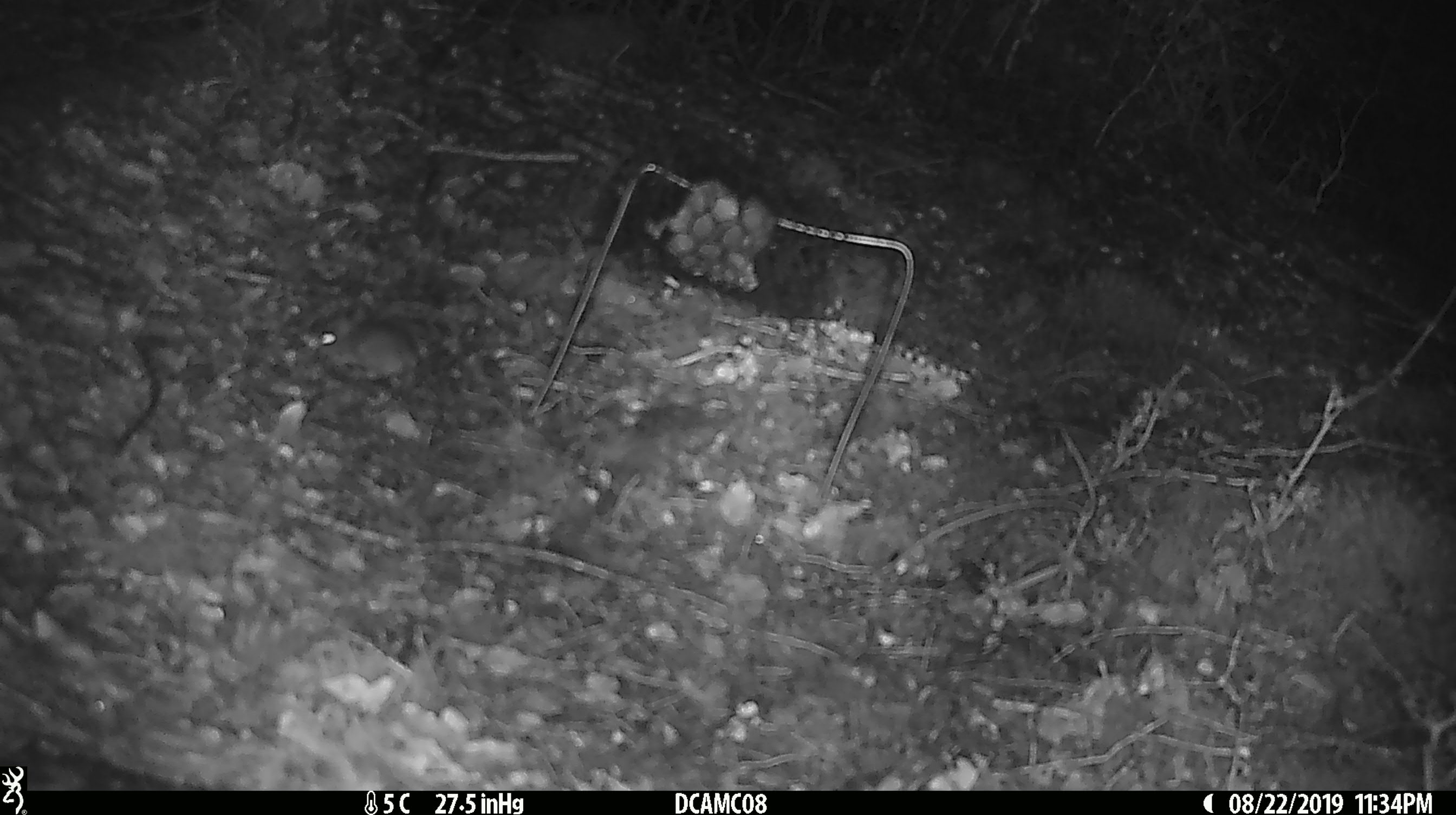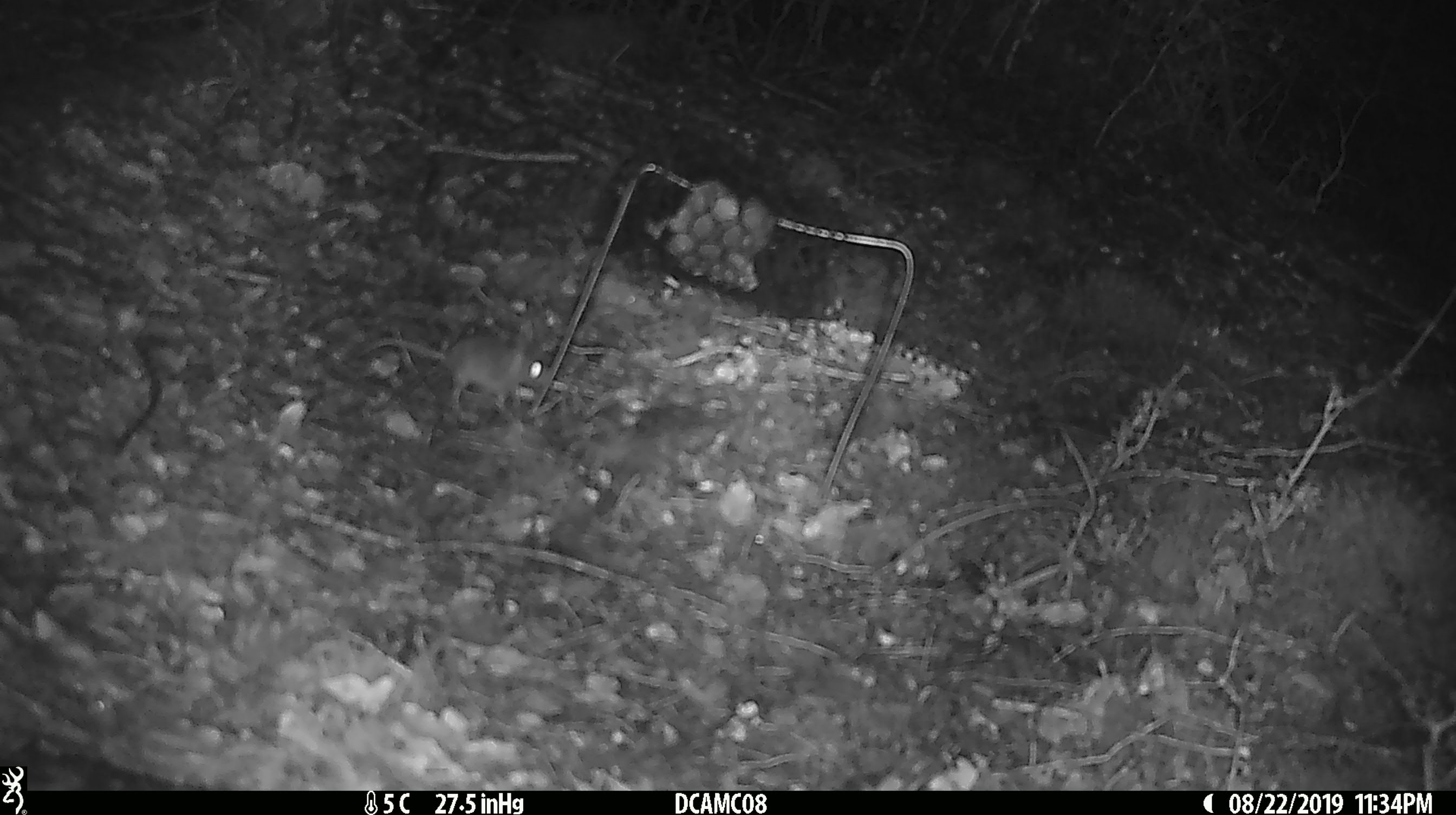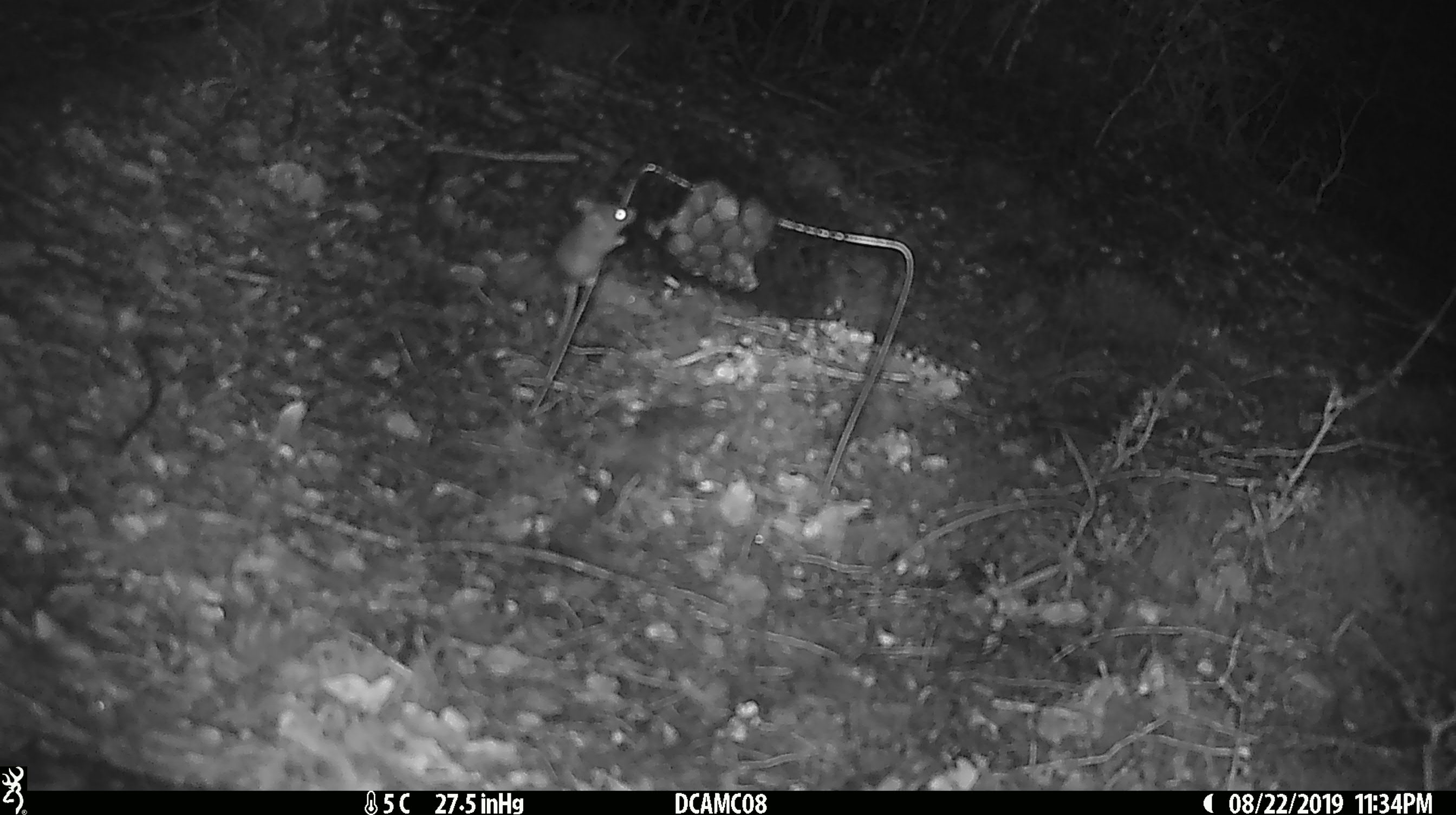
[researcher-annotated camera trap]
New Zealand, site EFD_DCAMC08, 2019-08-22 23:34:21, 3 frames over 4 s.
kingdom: Animalia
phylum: Chordata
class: Mammalia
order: Rodentia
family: Muridae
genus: Mus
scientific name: Mus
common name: mouse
Mouse (Mus).